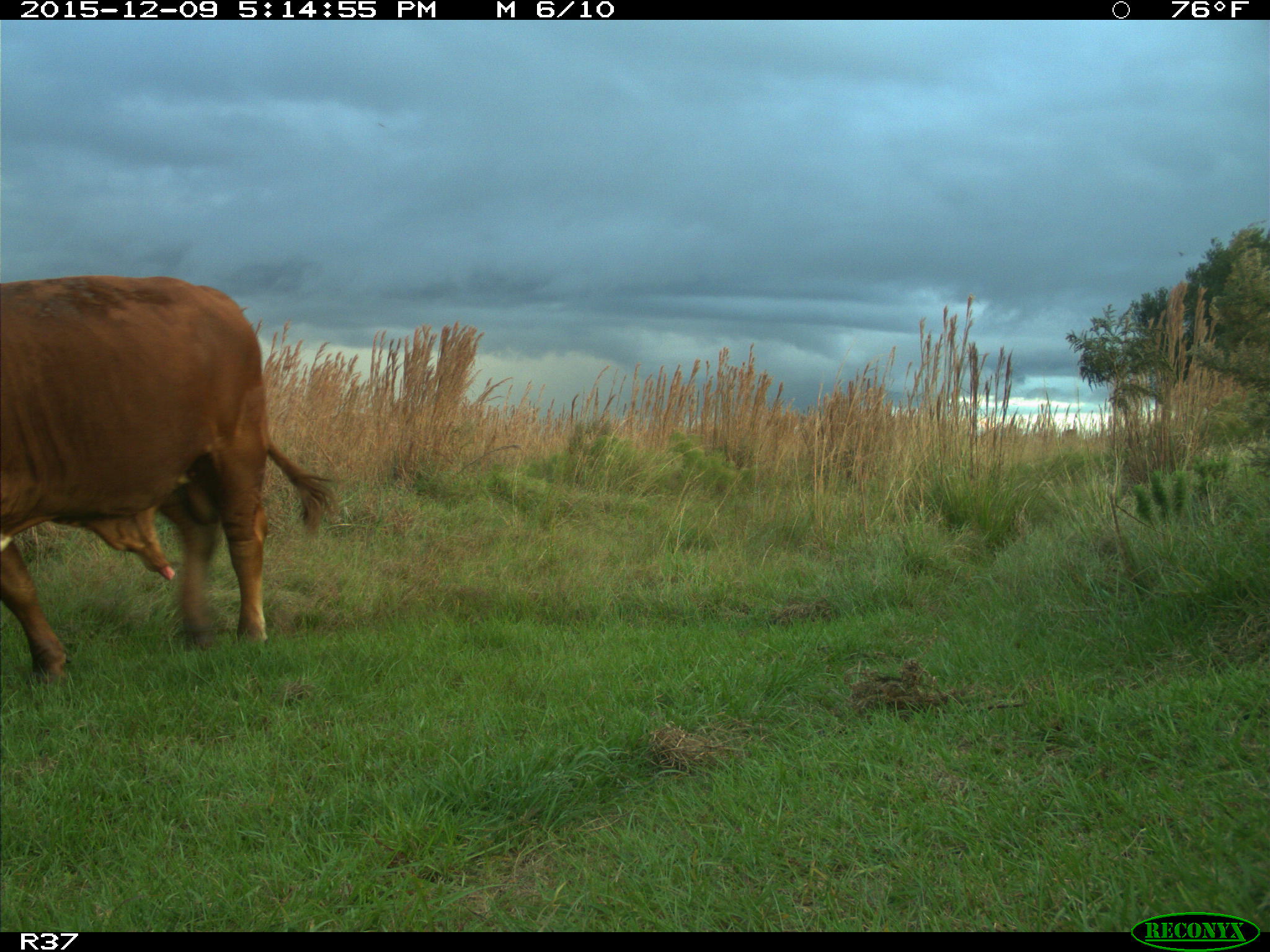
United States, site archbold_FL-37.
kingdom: Animalia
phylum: Chordata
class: Mammalia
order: Artiodactyla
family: Bovidae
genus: Bos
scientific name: Bos taurus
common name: domestic cow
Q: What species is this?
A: Bos taurus (domestic cow).